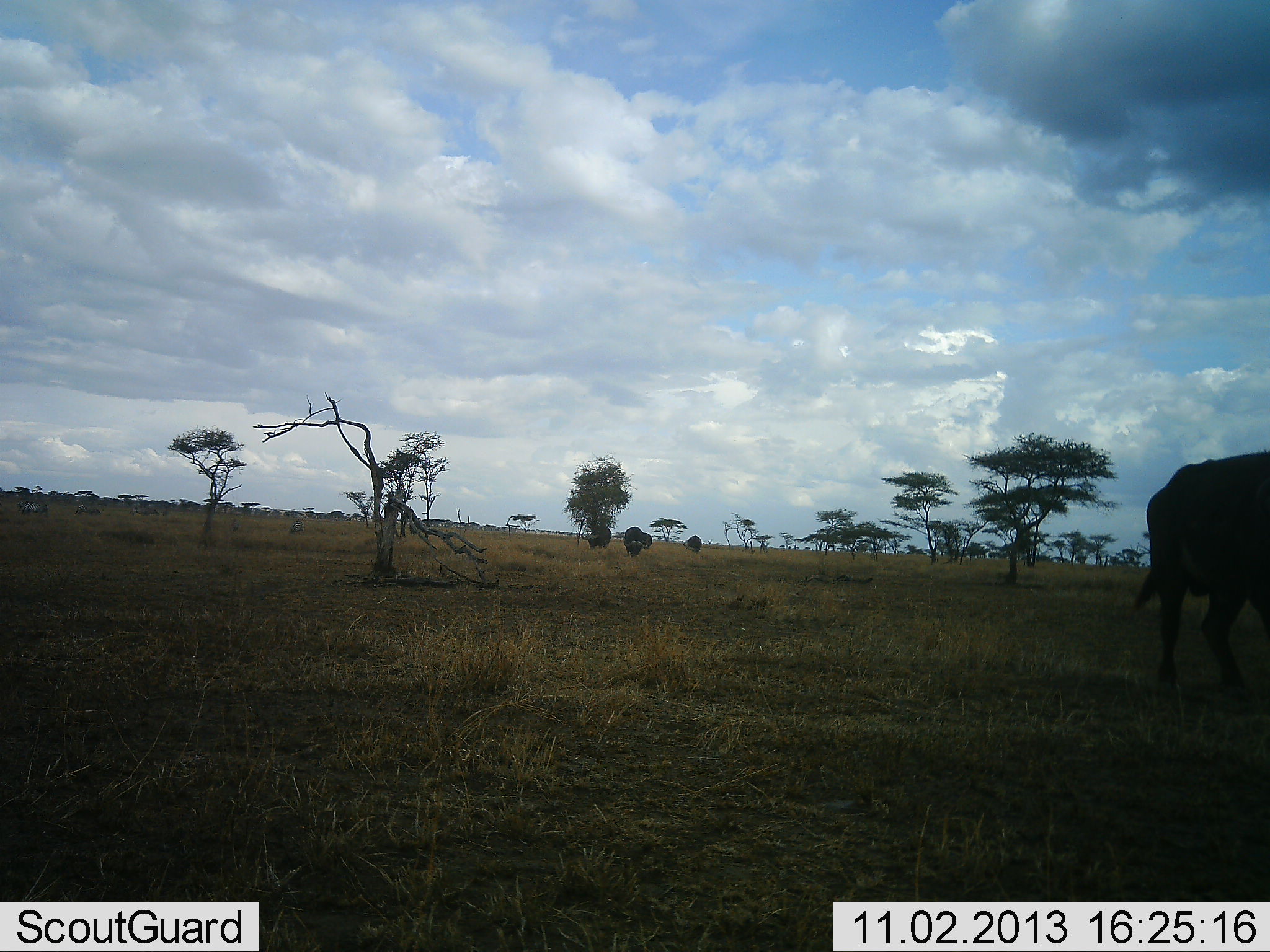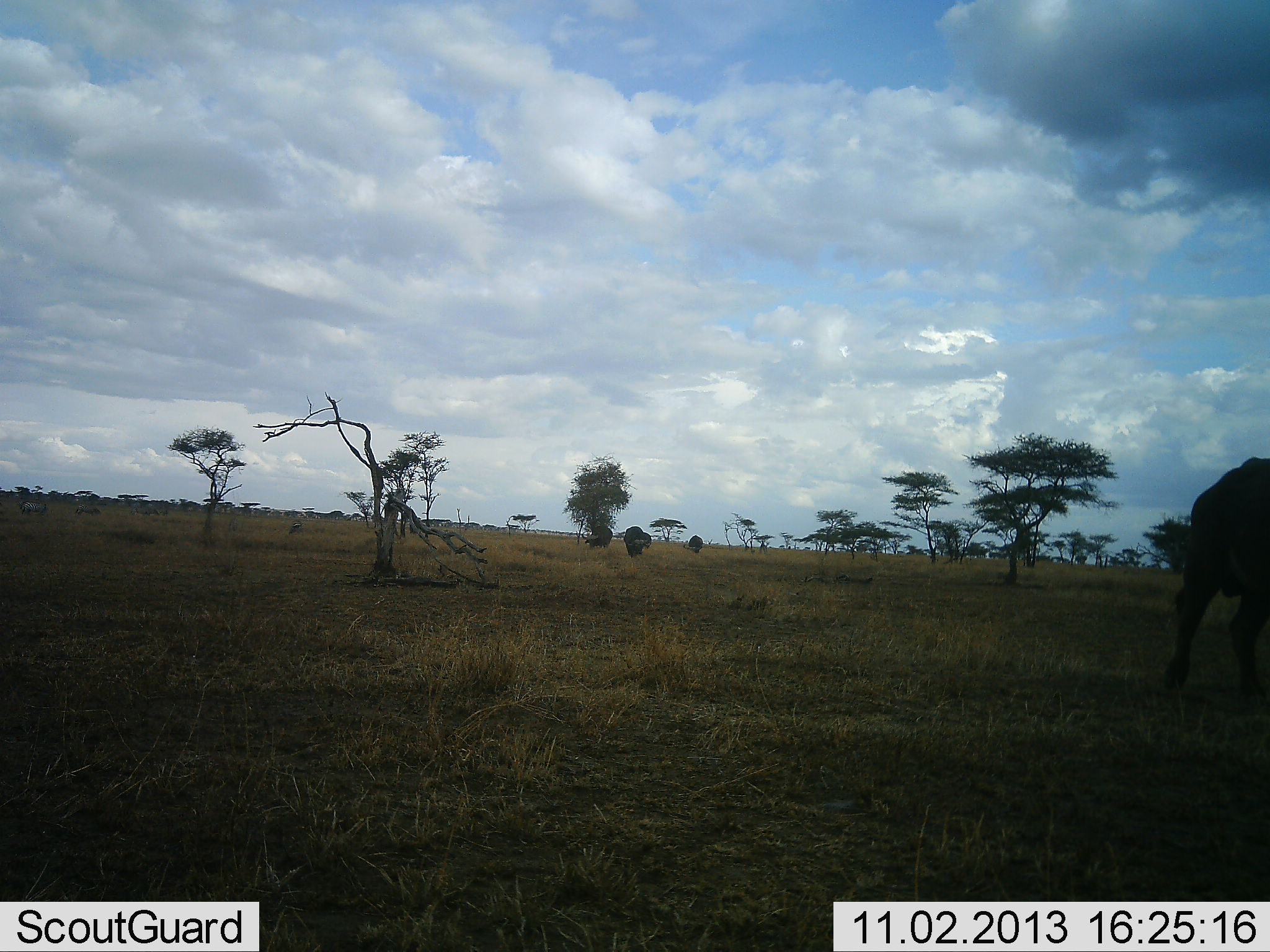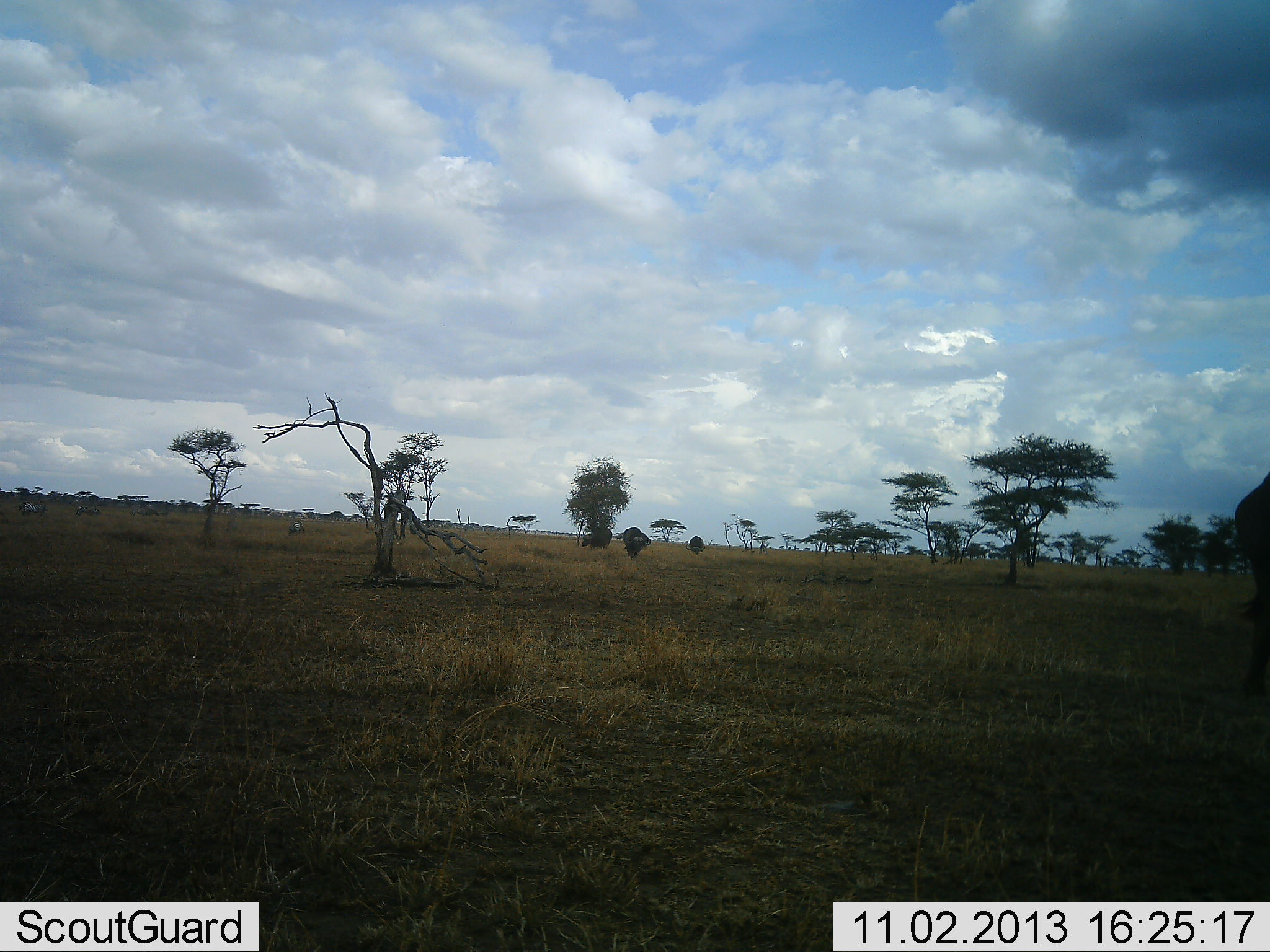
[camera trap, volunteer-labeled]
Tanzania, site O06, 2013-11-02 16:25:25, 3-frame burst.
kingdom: Animalia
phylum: Chordata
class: Mammalia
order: Artiodactyla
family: Bovidae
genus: Syncerus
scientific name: Syncerus caffer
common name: cape buffalo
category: buffalo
Buffalo (cape buffalo) (Syncerus caffer), count 1. Behavior (volunteer vote fractions): standing 13%, resting 0%, moving 87%, interacting 0%. Young present (vote fraction): 0%. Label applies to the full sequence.